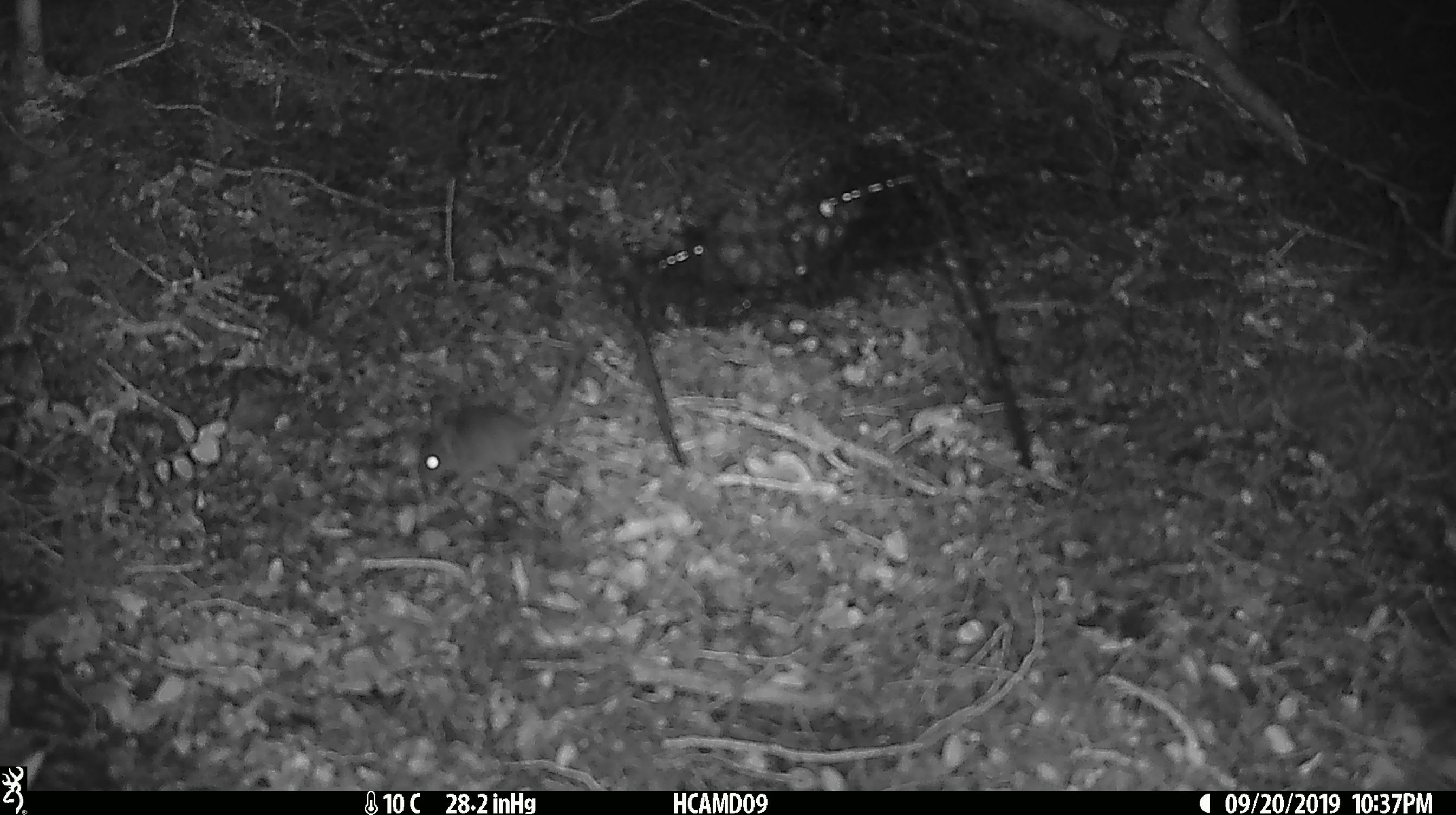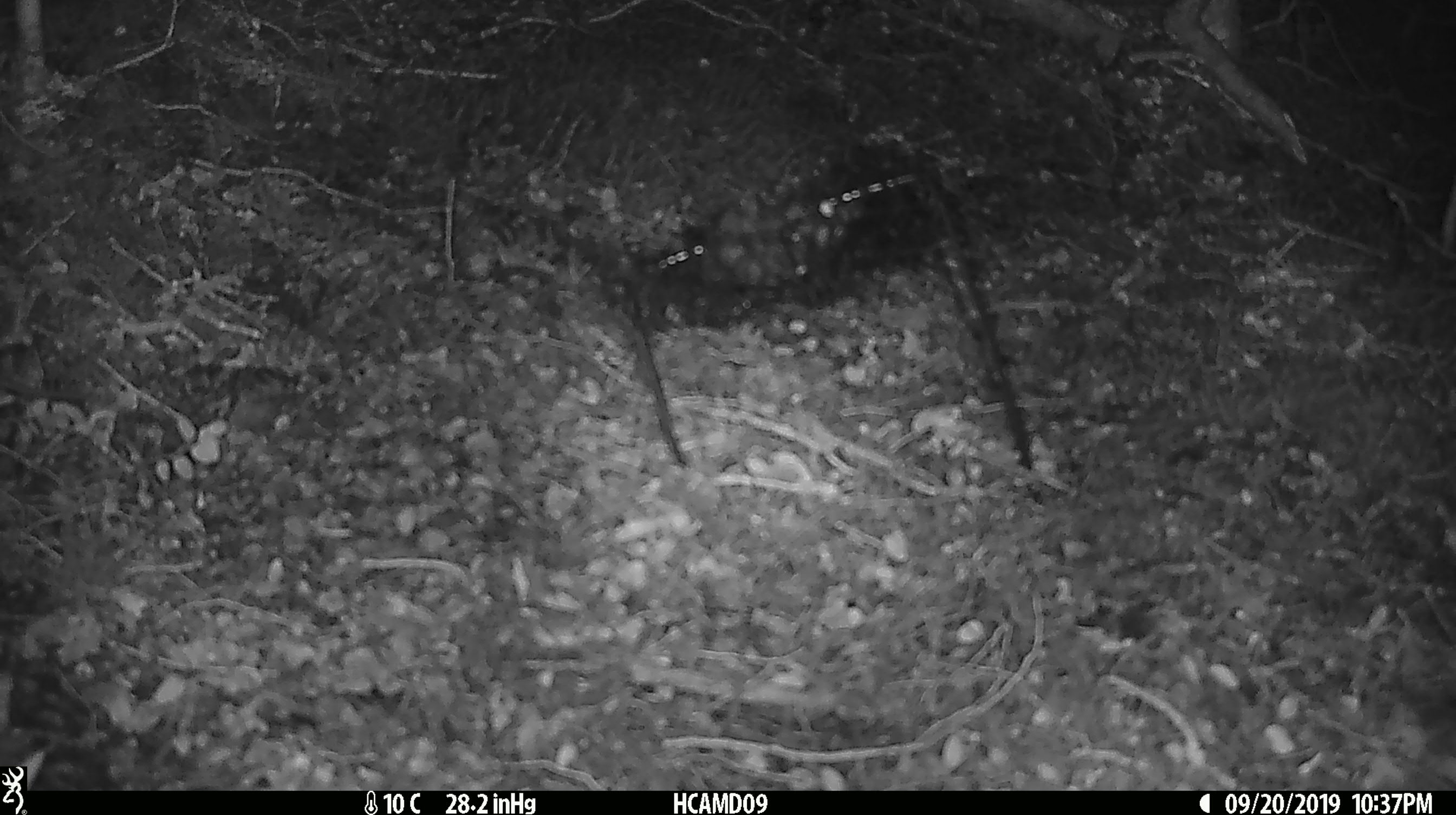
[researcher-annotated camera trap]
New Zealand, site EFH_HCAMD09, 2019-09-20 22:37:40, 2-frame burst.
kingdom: Animalia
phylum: Chordata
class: Mammalia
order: Rodentia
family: Muridae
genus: Mus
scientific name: Mus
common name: mouse